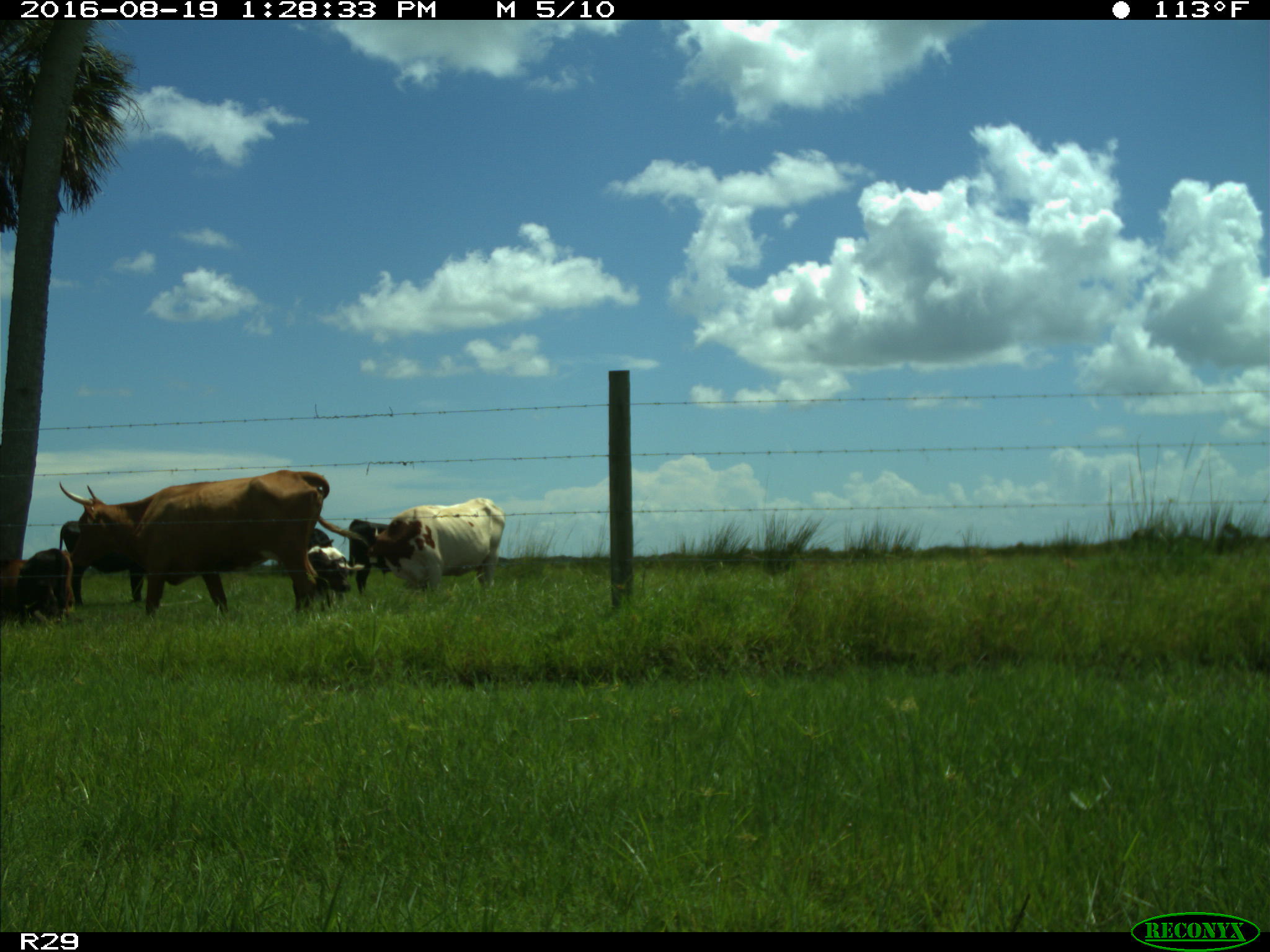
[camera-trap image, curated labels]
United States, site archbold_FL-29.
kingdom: Animalia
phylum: Chordata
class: Mammalia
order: Artiodactyla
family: Bovidae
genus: Bos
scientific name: Bos taurus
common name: domestic cow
Bos taurus (domestic cow).